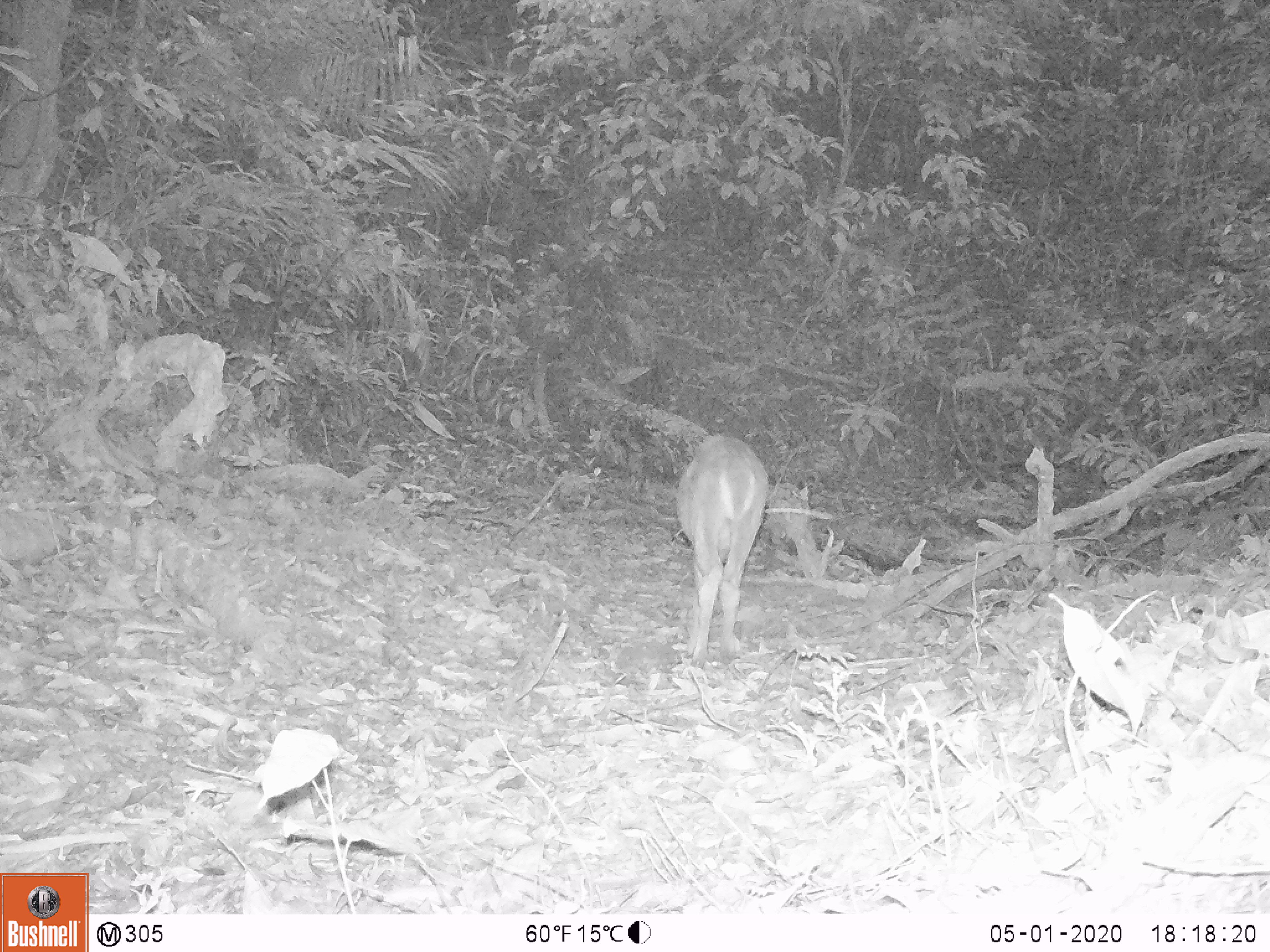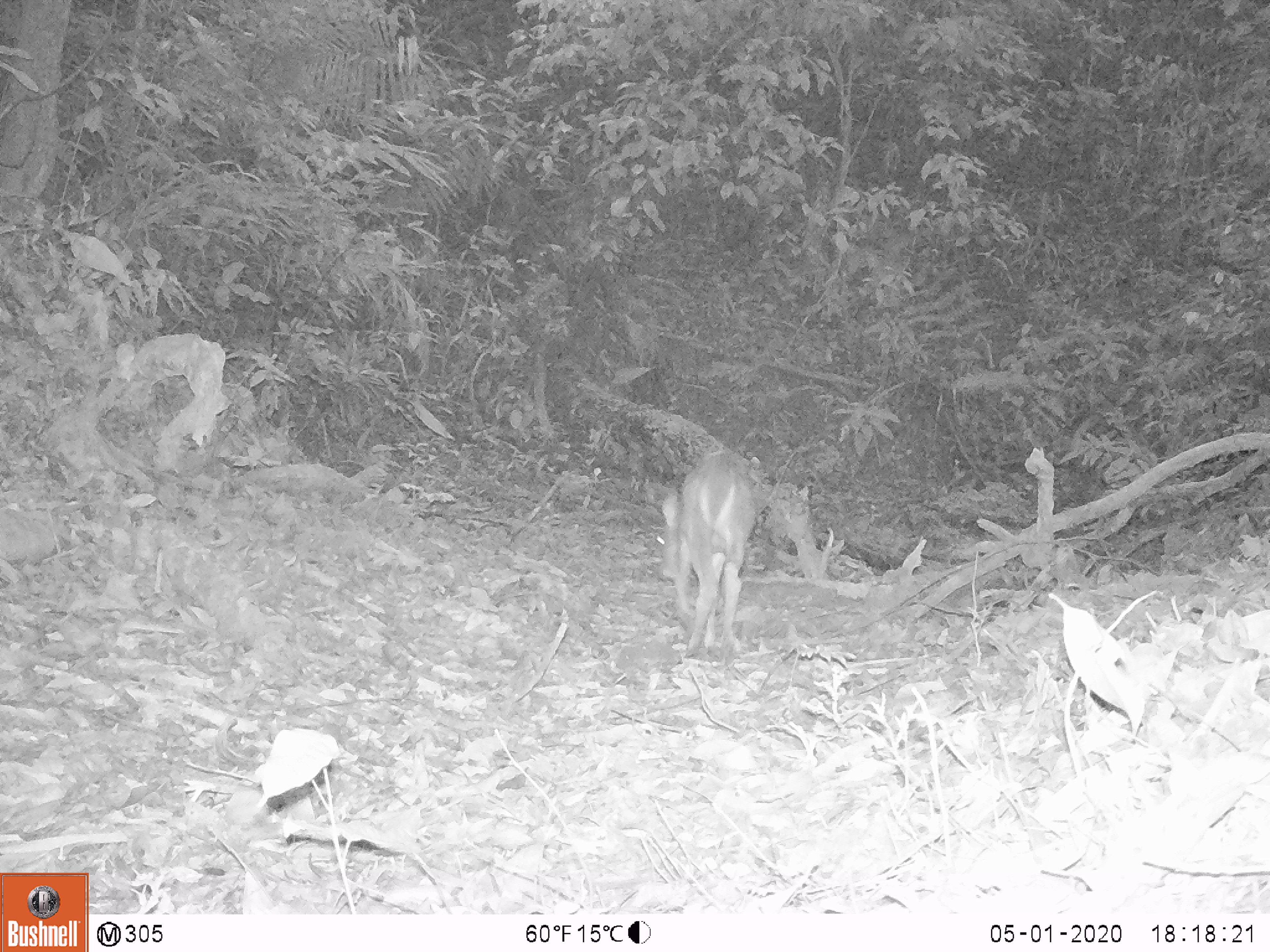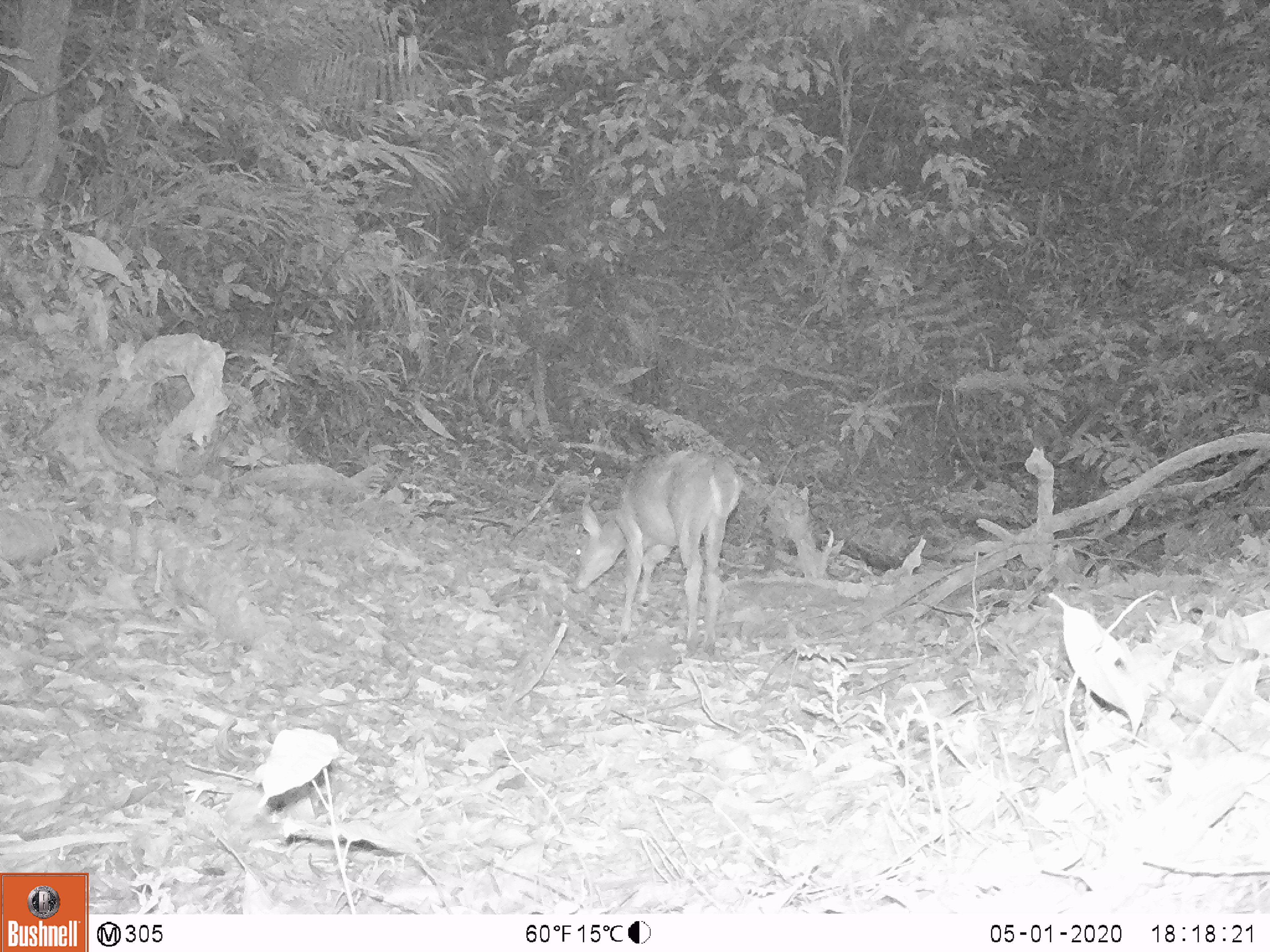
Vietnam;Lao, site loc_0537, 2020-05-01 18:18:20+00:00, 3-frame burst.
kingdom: Animalia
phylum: Chordata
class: Mammalia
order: Artiodactyla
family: Cervidae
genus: Muntiacus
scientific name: Muntiacus vuquangensis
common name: large-antlered muntjac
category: large antlered muntjac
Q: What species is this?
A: Large antlered muntjac (large-antlered muntjac) (Muntiacus vuquangensis).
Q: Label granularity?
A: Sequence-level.